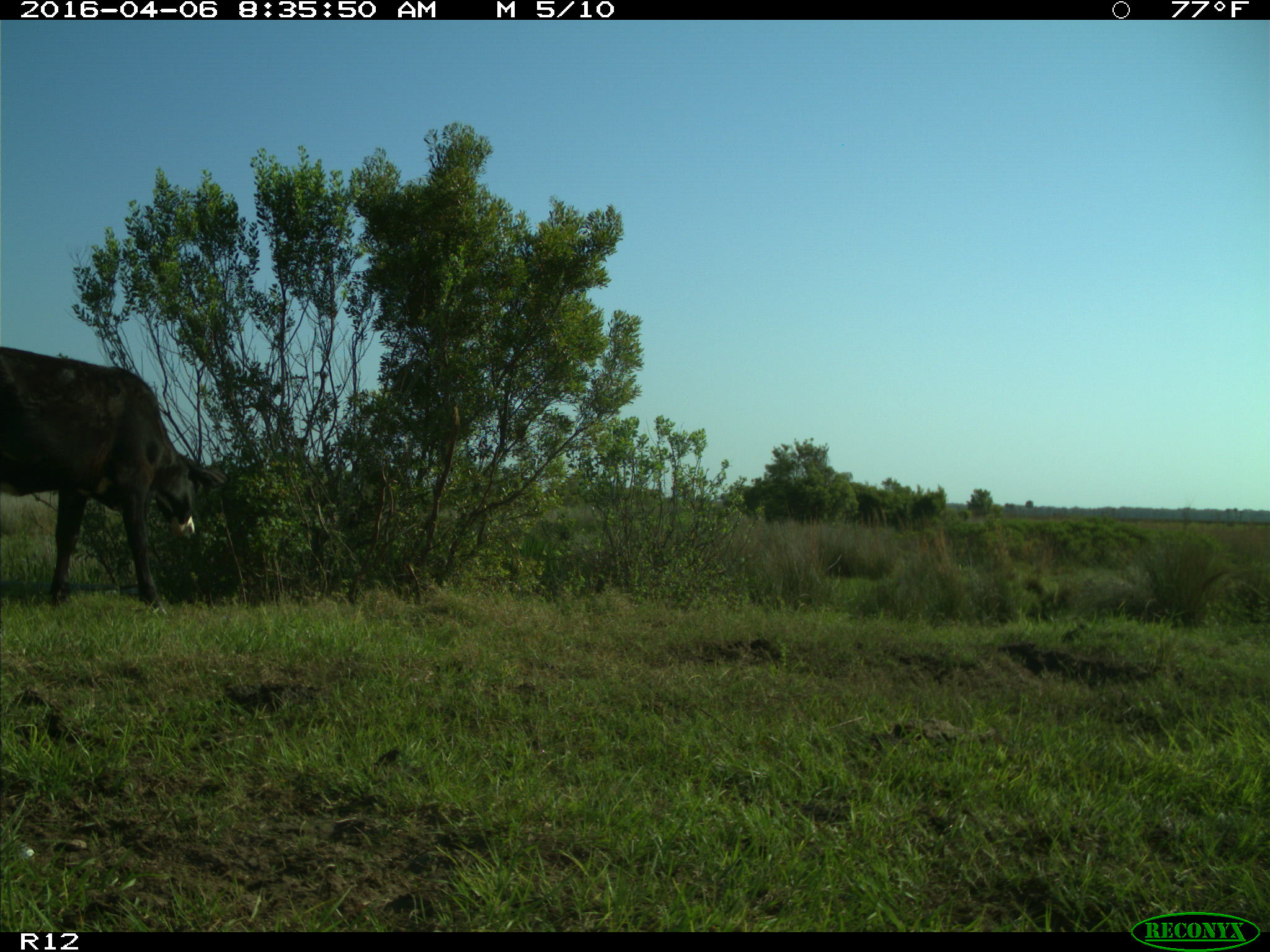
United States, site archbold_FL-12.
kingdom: Animalia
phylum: Chordata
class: Mammalia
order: Artiodactyla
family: Bovidae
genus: Bos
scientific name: Bos taurus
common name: domestic cow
Bos taurus (domestic cow).